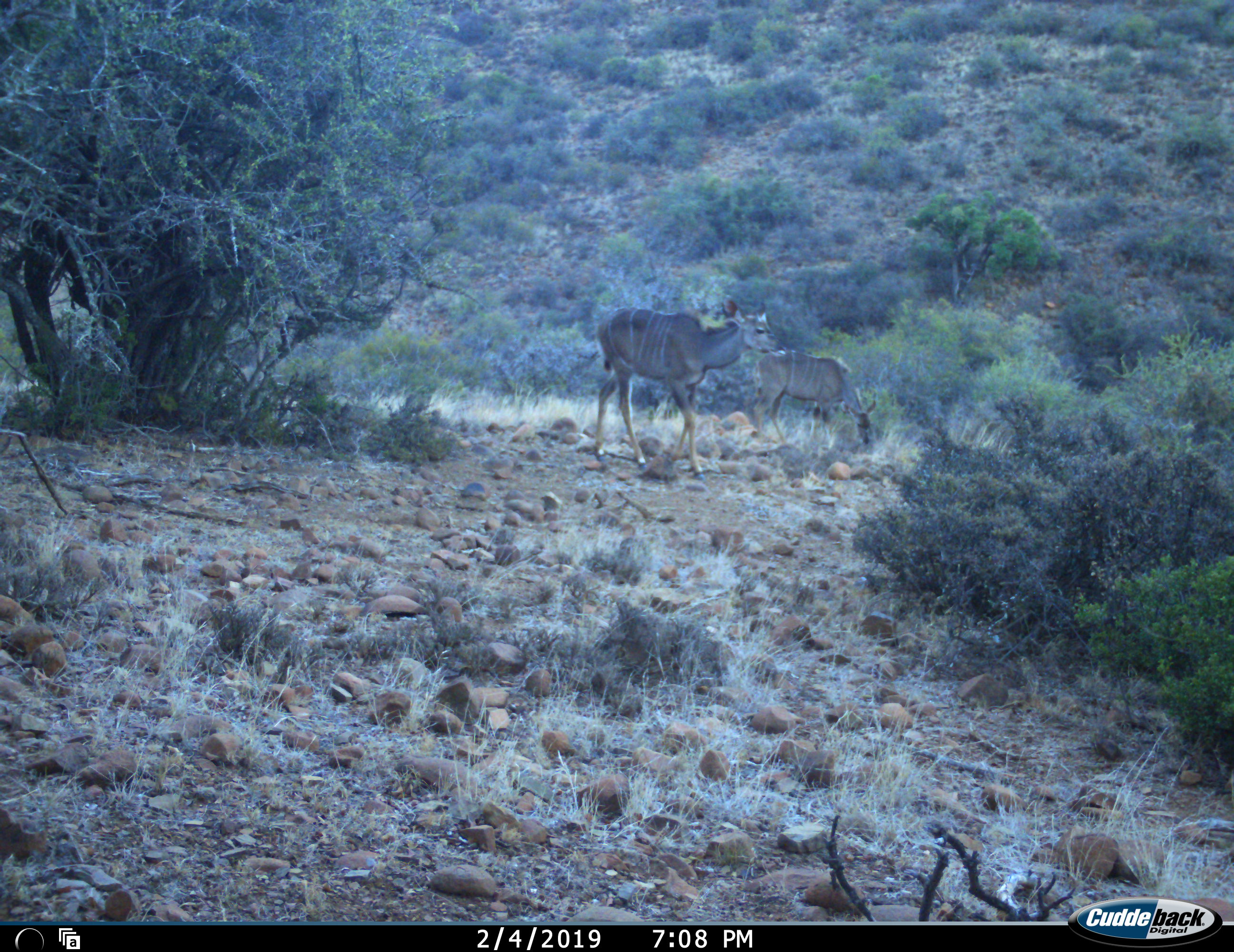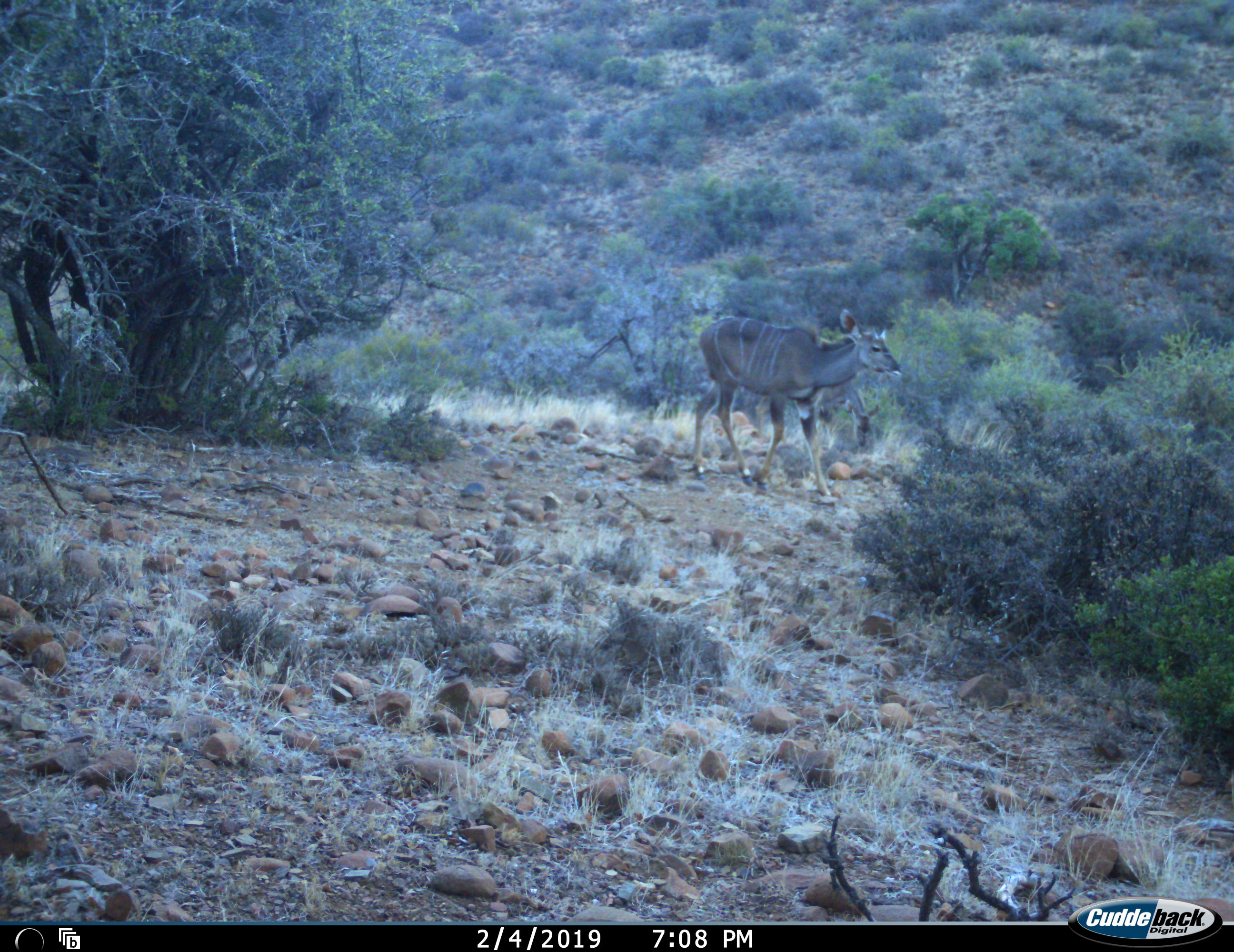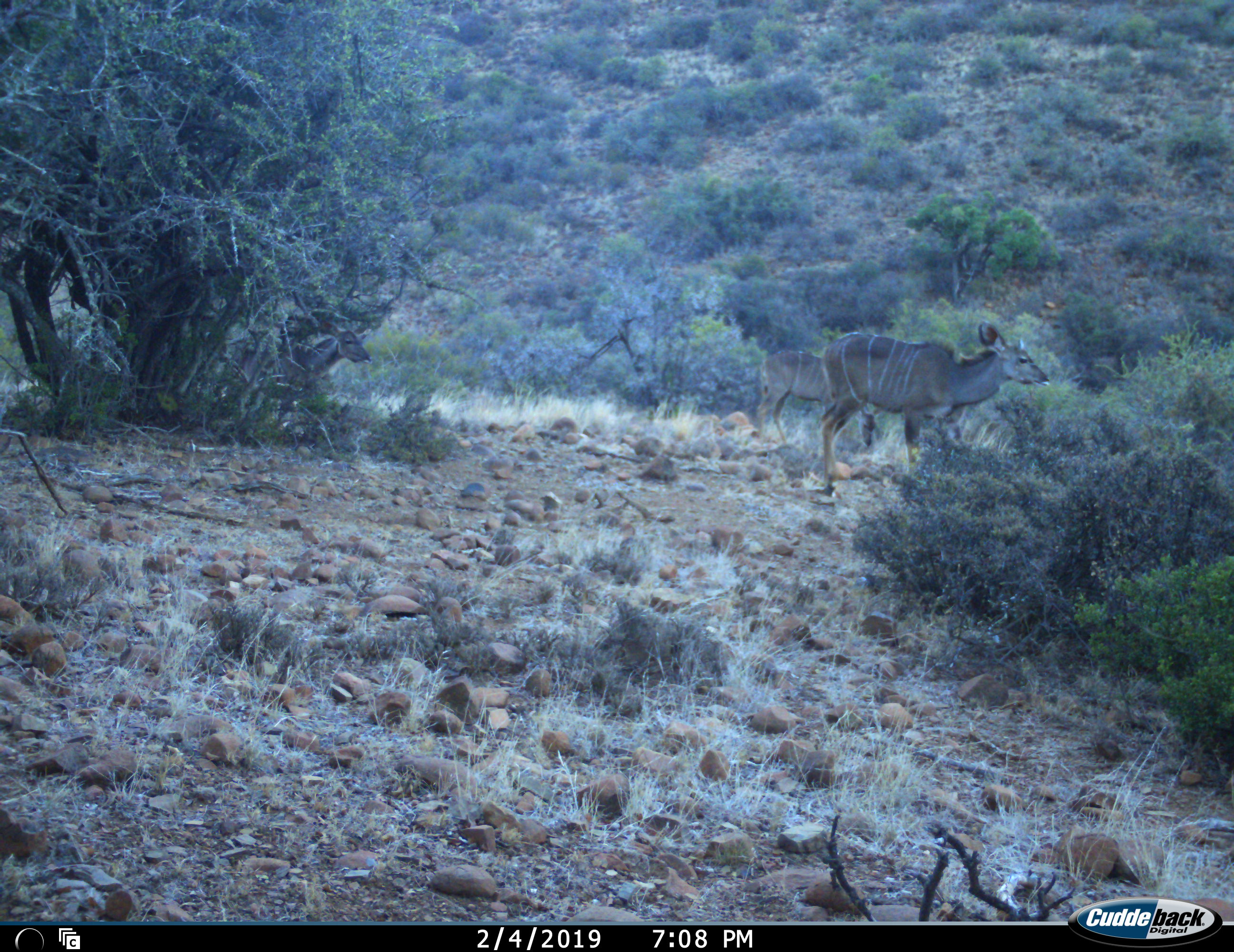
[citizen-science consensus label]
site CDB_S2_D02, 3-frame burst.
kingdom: Animalia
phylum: Chordata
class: Mammalia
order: Artiodactyla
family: Bovidae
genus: Tragelaphus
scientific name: Tragelaphus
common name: kudu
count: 3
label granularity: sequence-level